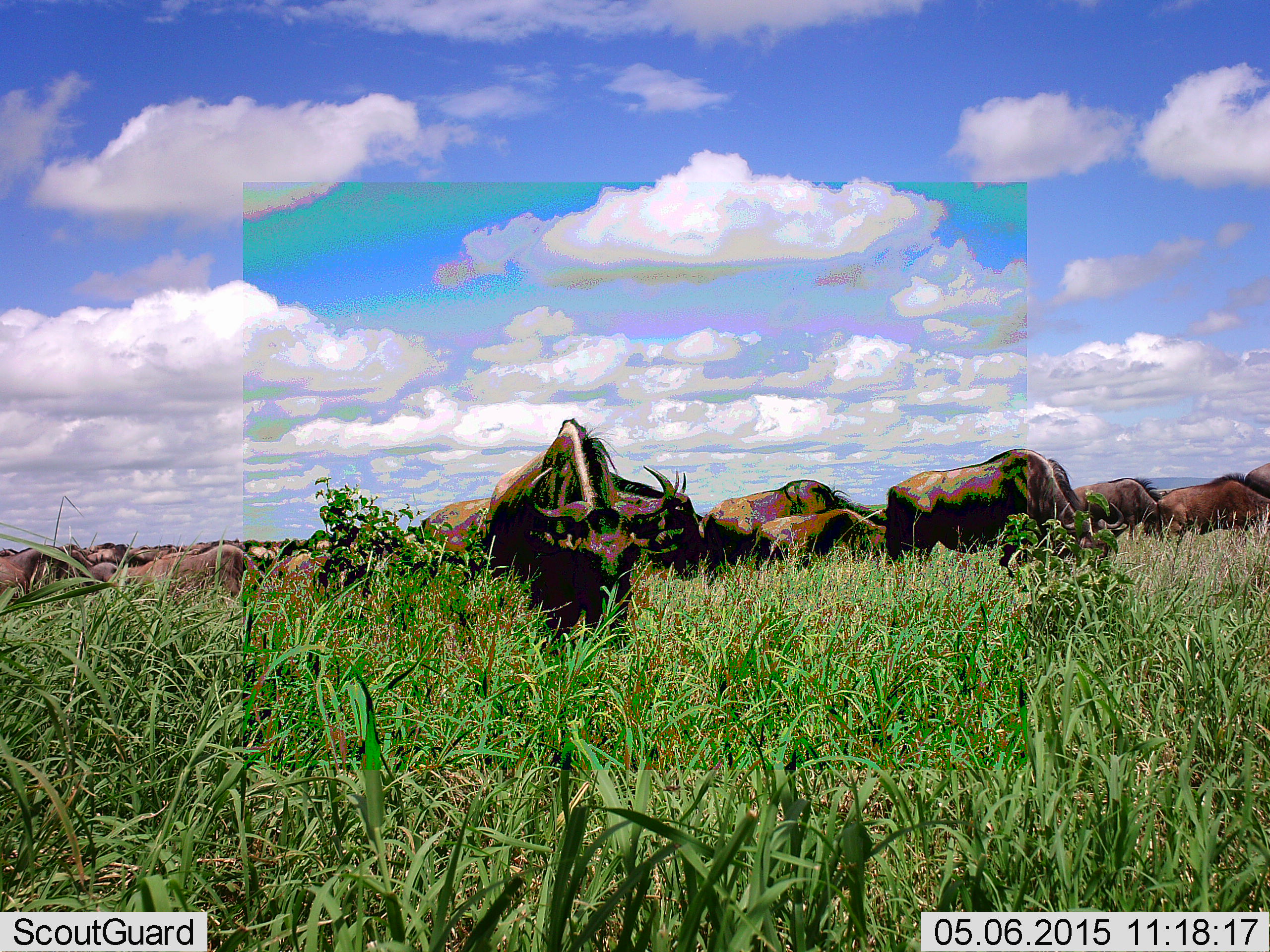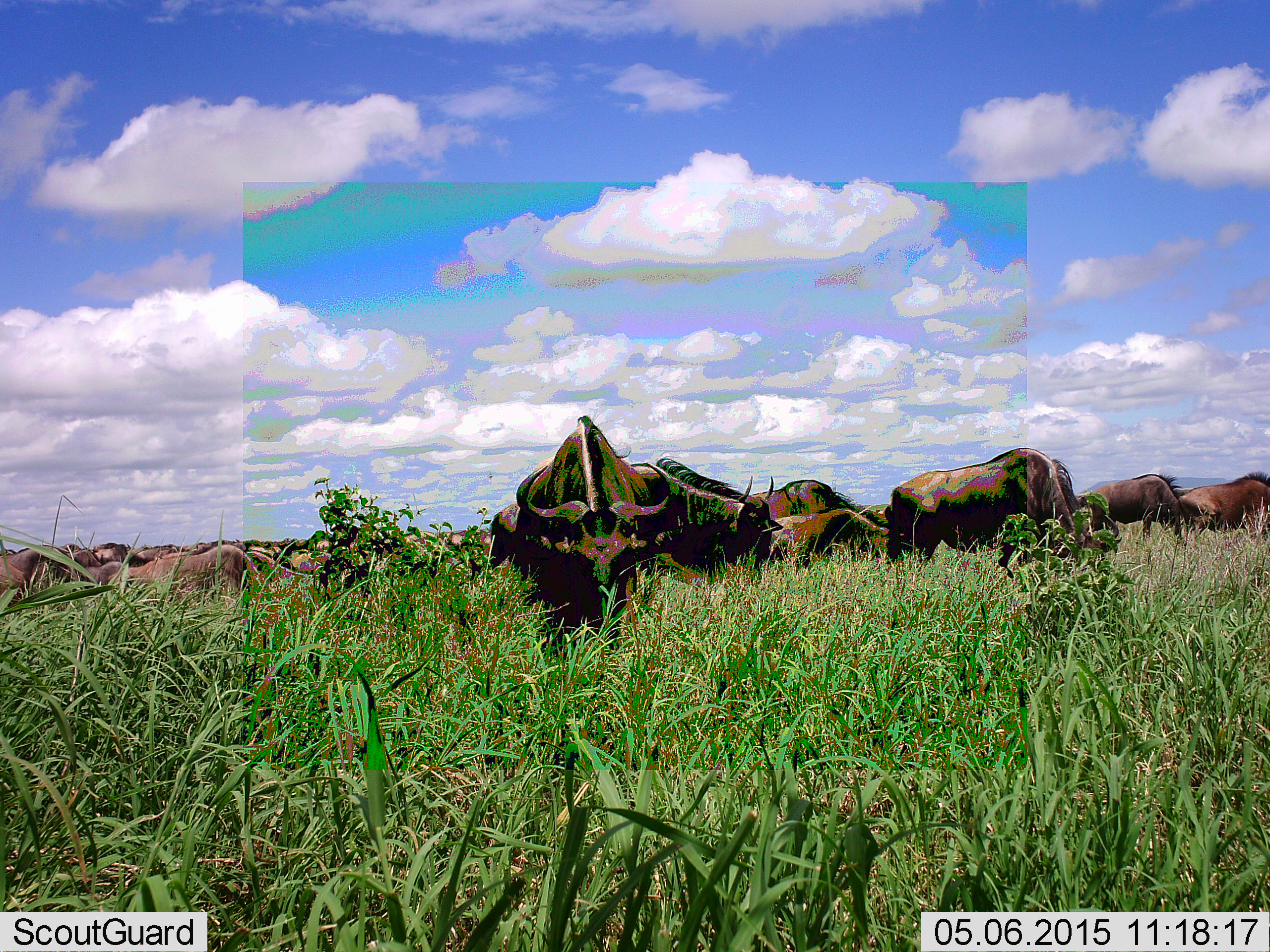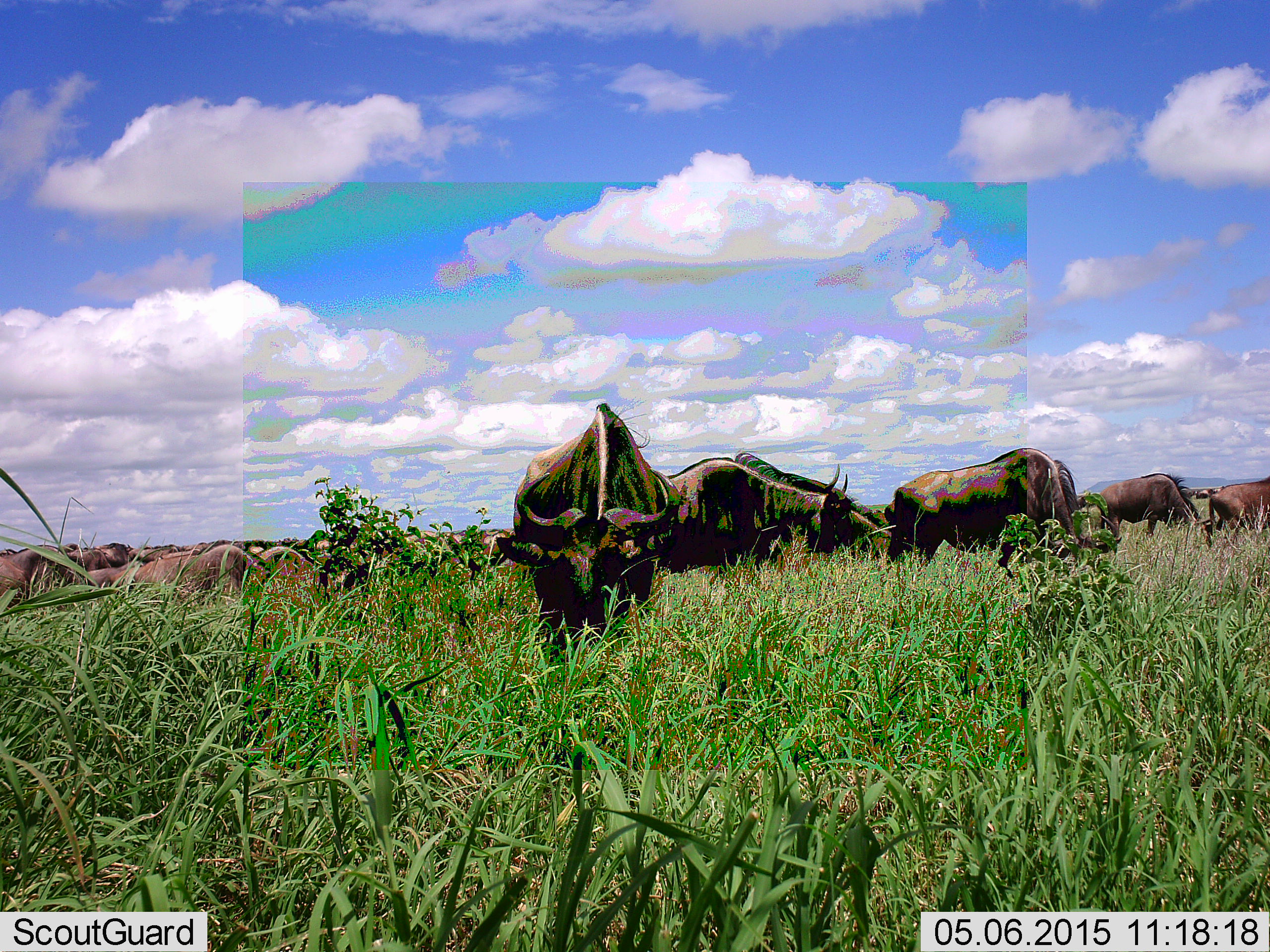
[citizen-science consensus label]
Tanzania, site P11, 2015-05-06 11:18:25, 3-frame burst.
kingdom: Animalia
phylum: Chordata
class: Mammalia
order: Artiodactyla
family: Bovidae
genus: Connochaetes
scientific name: Connochaetes taurinus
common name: blue wildebeest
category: wildebeest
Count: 11-50.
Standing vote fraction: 50%.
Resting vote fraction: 0%.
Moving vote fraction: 10%.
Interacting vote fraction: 0%.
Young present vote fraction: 10%.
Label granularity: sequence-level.